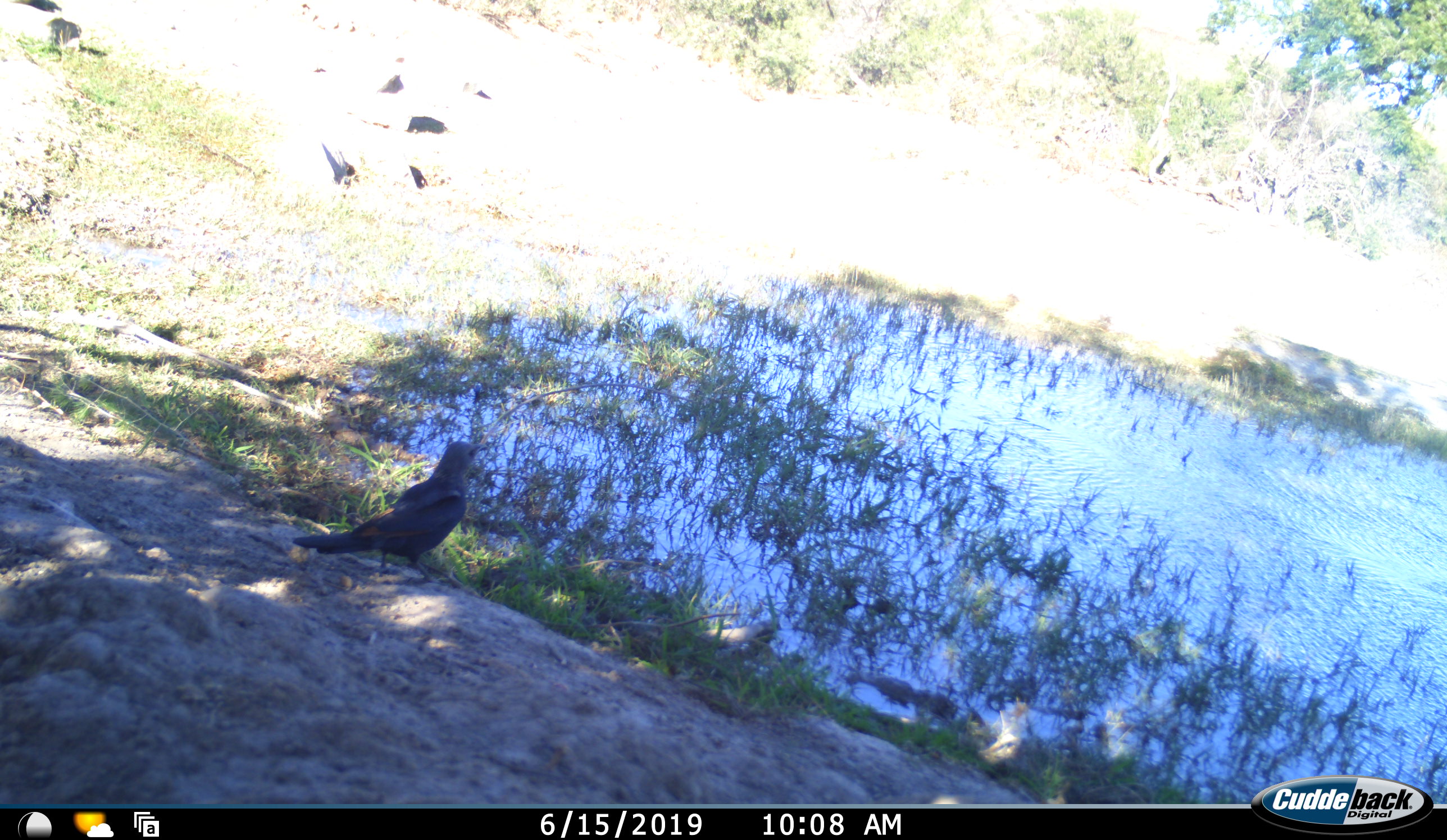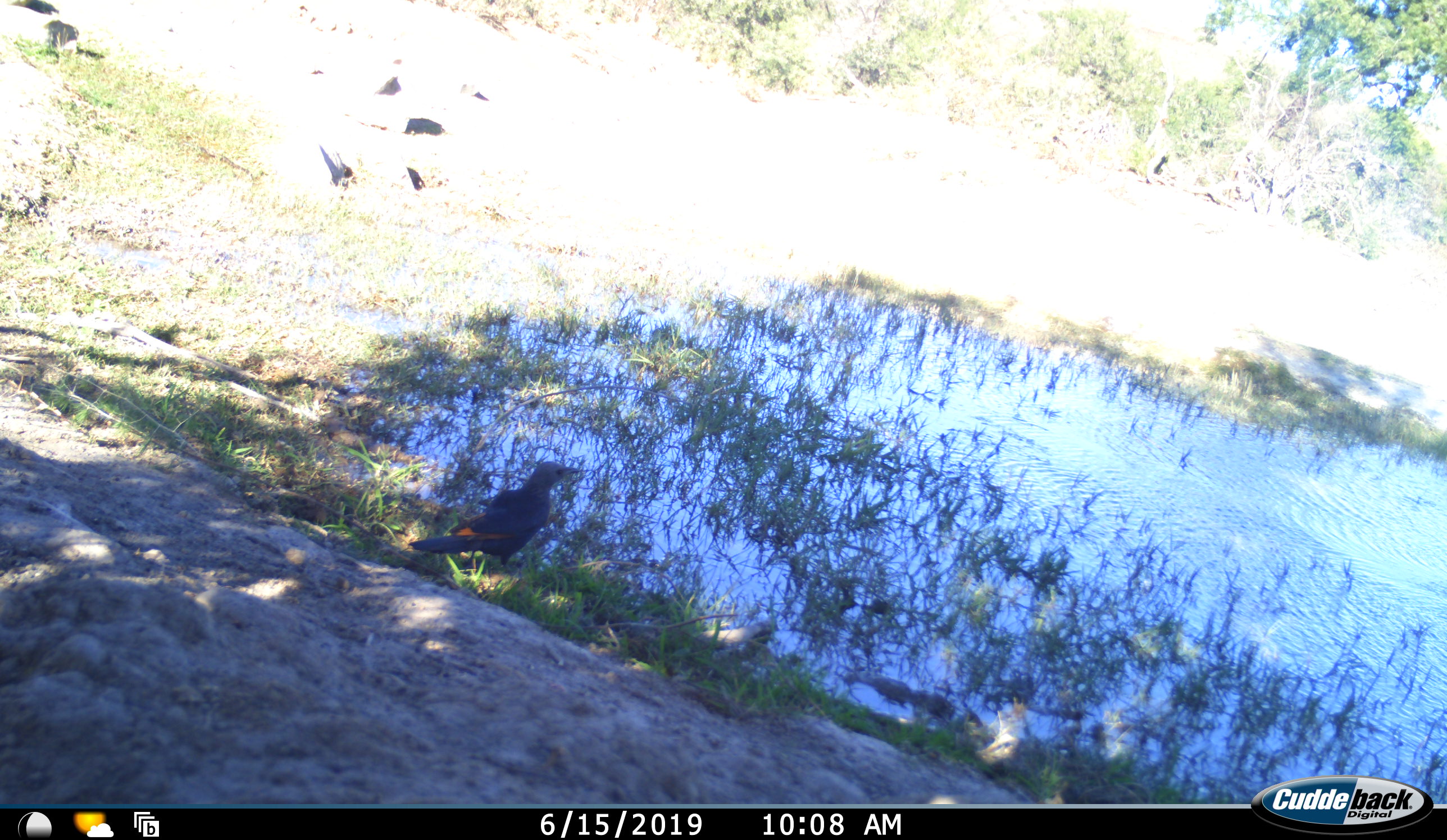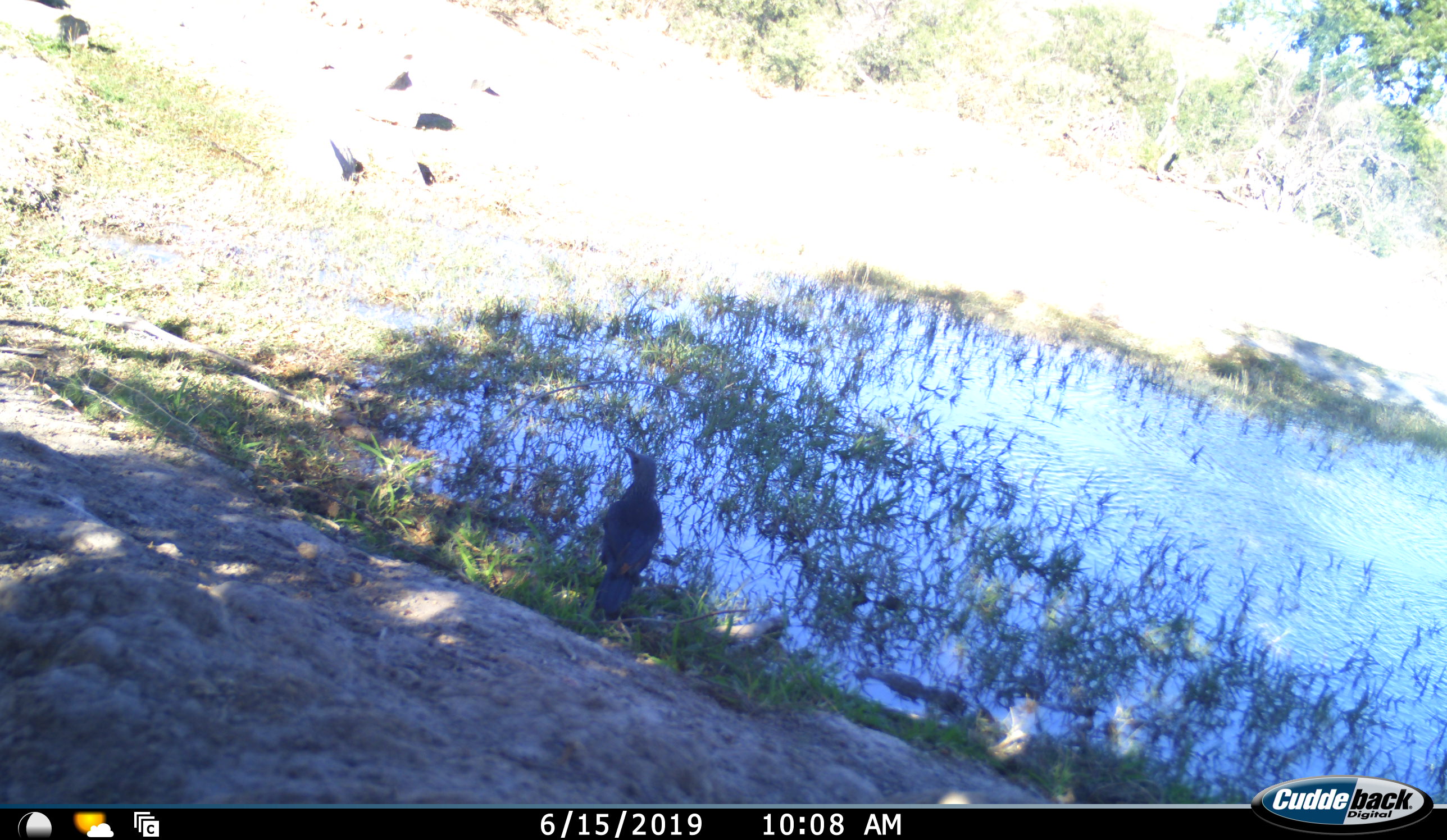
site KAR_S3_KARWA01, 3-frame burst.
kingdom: Animalia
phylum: Chordata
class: Aves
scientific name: Aves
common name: bird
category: birdother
Birdother (bird) (Aves), count 1. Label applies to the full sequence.